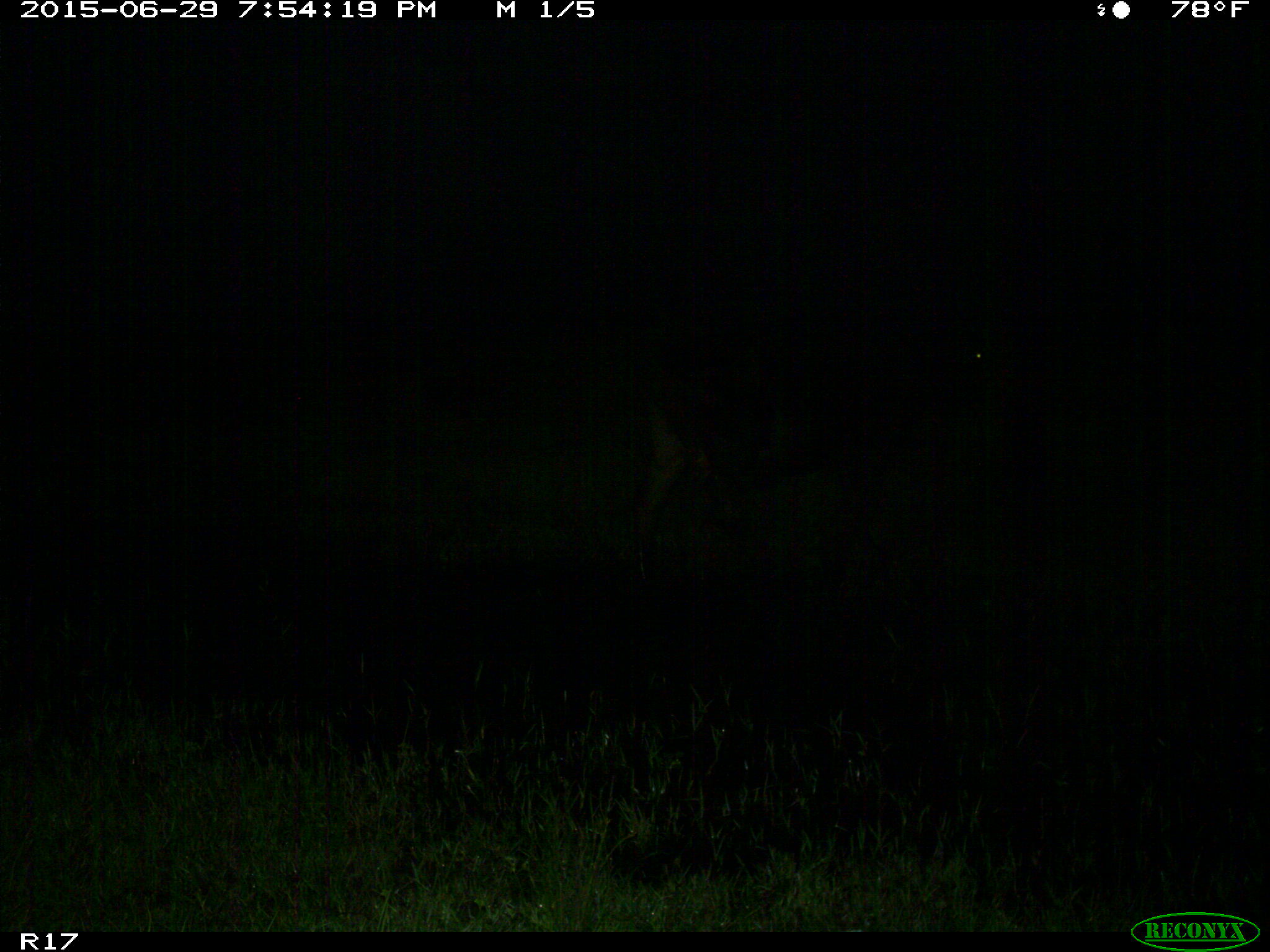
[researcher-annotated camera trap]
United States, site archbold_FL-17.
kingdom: Animalia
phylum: Chordata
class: Mammalia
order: Artiodactyla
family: Bovidae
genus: Bos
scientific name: Bos taurus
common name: domestic cow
Bos taurus (domestic cow).